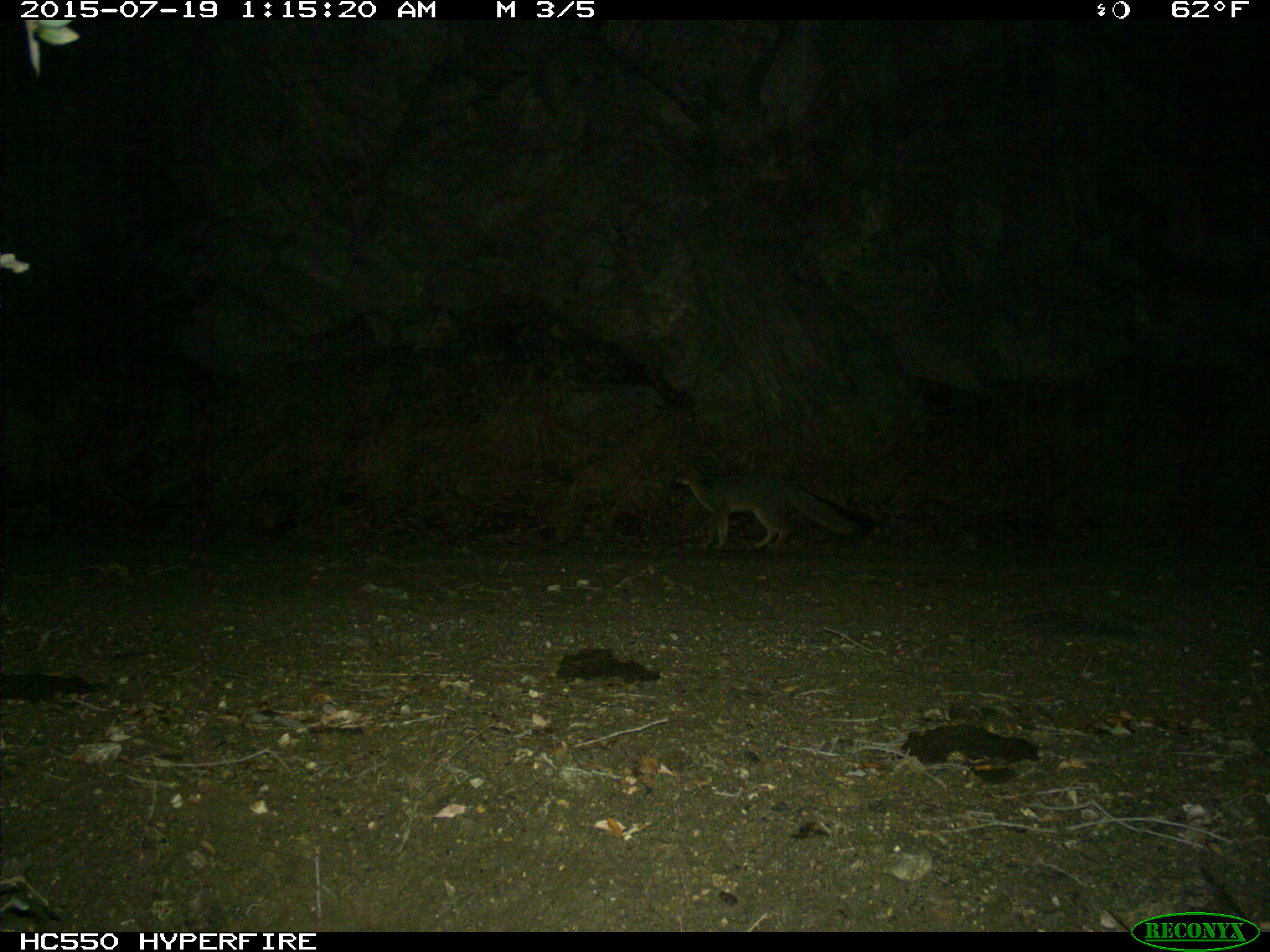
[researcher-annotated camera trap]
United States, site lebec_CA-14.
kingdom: Animalia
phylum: Chordata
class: Mammalia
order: Carnivora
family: Canidae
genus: Urocyon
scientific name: Urocyon cinereoargenteus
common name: gray fox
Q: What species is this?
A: Urocyon cinereoargenteus (gray fox).